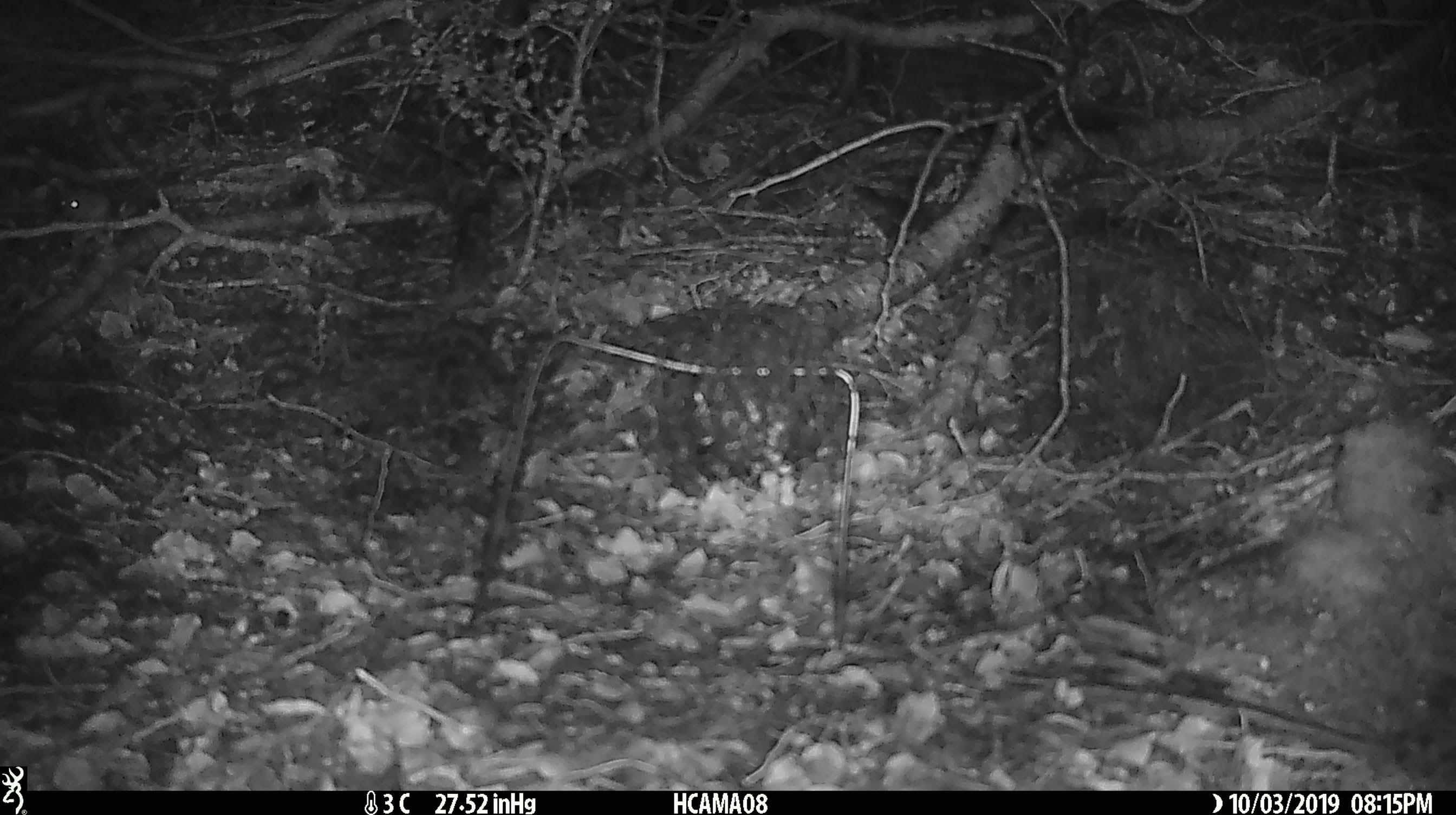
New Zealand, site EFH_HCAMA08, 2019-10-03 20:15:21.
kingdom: Animalia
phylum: Chordata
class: Mammalia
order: Rodentia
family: Muridae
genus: Mus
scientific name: Mus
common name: mouse